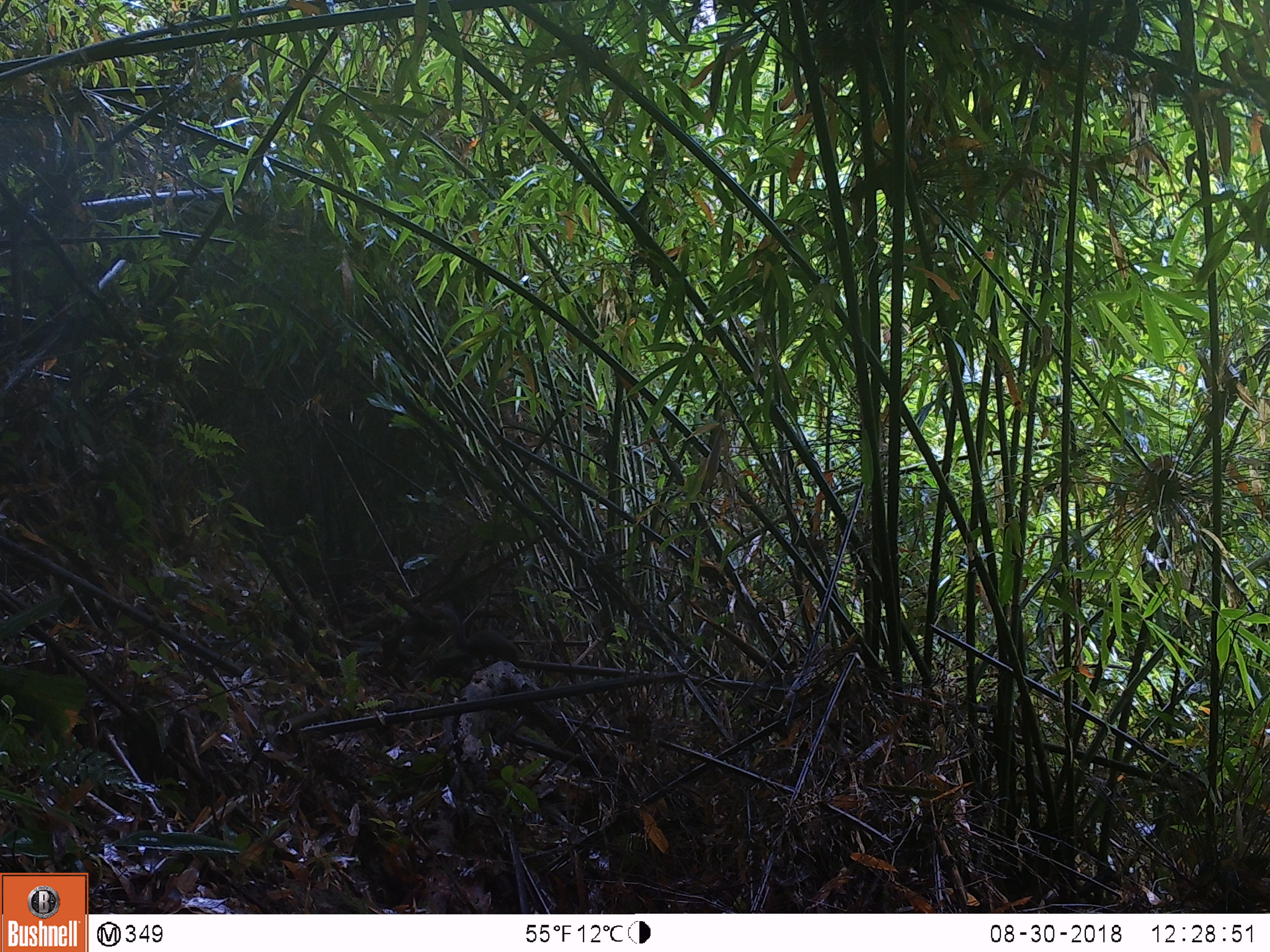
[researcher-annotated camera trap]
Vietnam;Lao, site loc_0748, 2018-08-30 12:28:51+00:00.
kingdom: Animalia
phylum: Chordata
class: Mammalia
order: Rodentia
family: Sciuridae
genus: Dremomys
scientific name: Dremomys rufigenis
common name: red-cheeked squirrel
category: red cheeked squirrel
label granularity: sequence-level